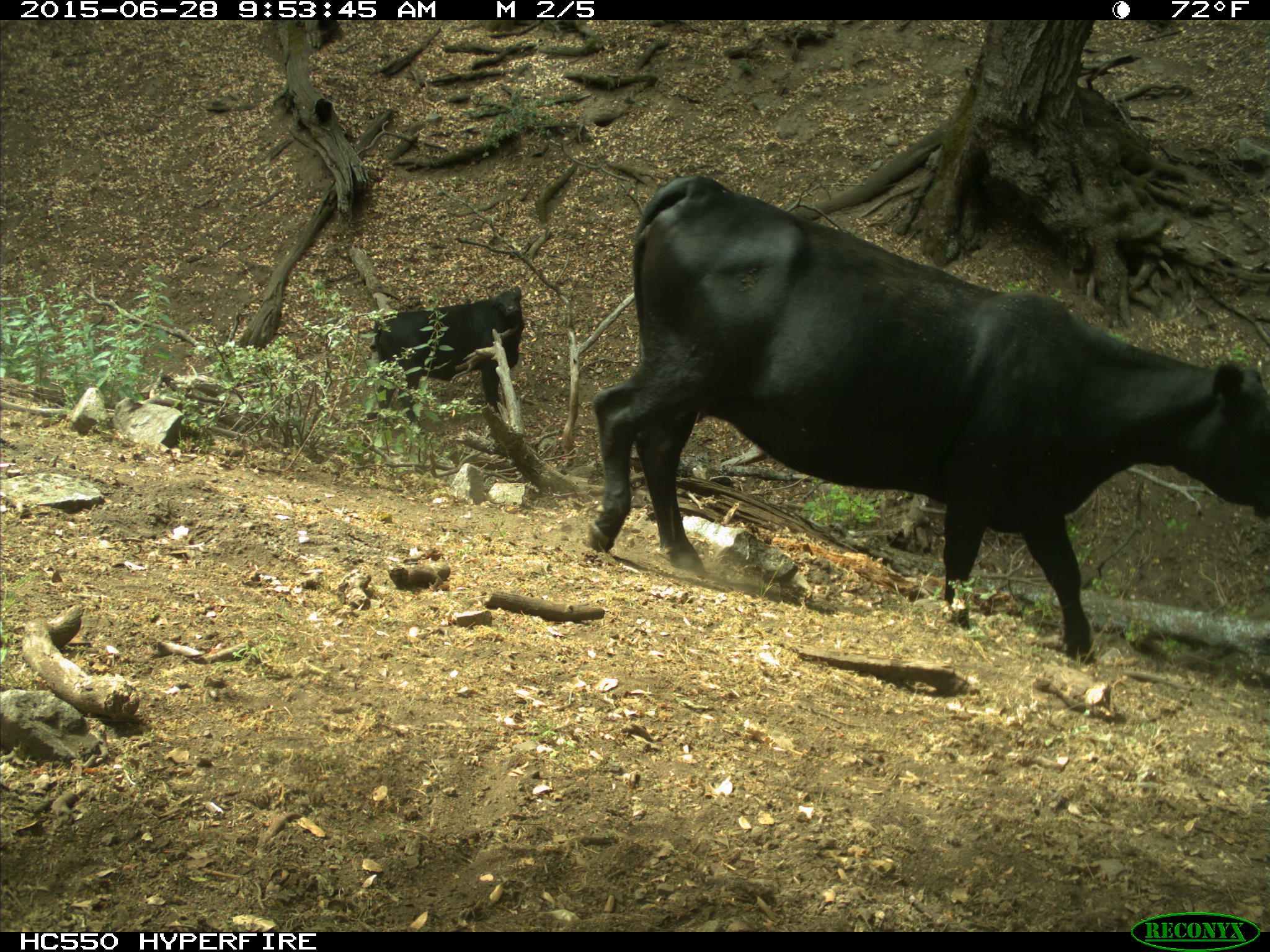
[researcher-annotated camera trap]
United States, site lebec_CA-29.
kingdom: Animalia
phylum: Chordata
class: Mammalia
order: Artiodactyla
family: Bovidae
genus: Bos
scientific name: Bos taurus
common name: domestic cow